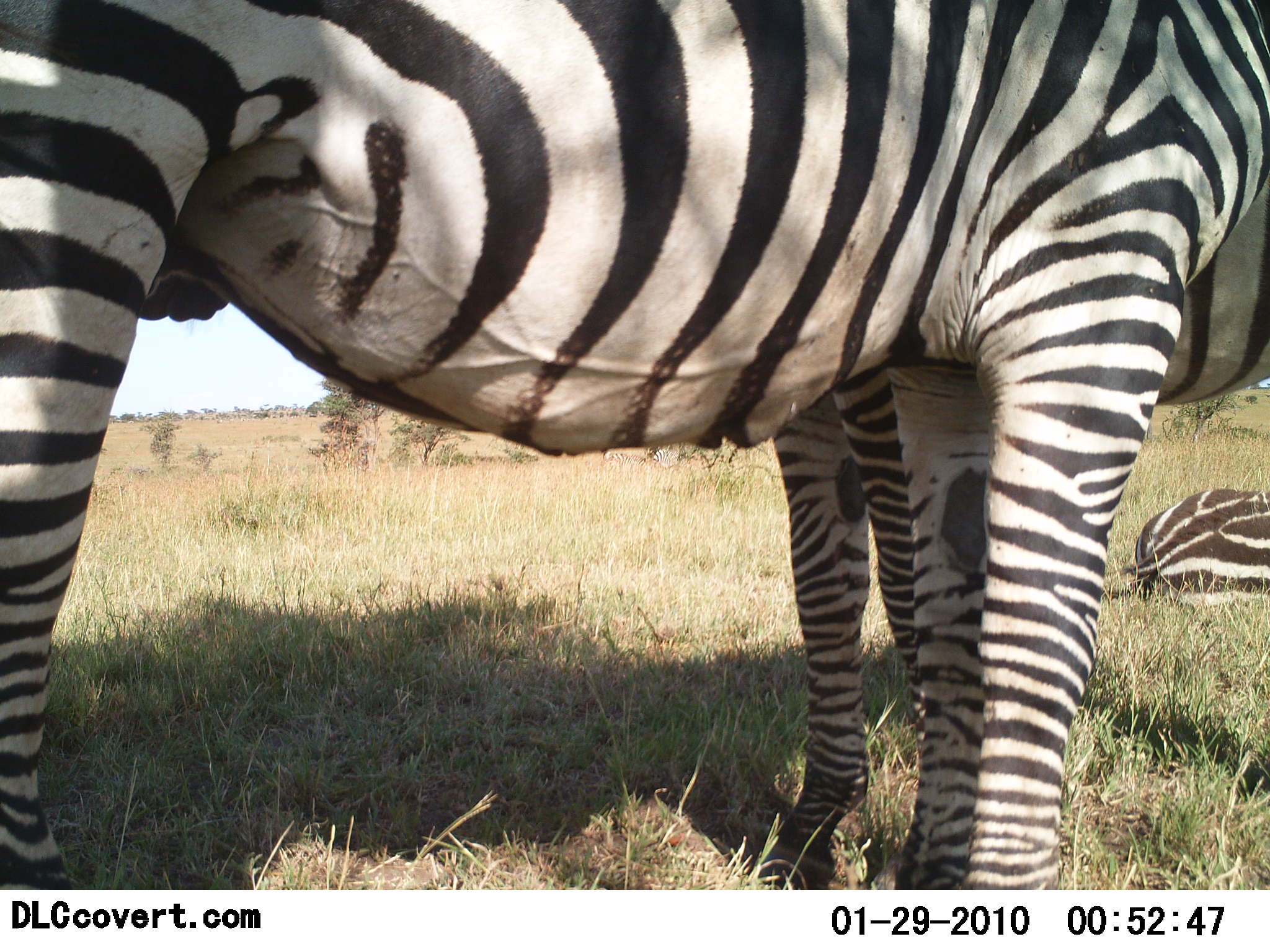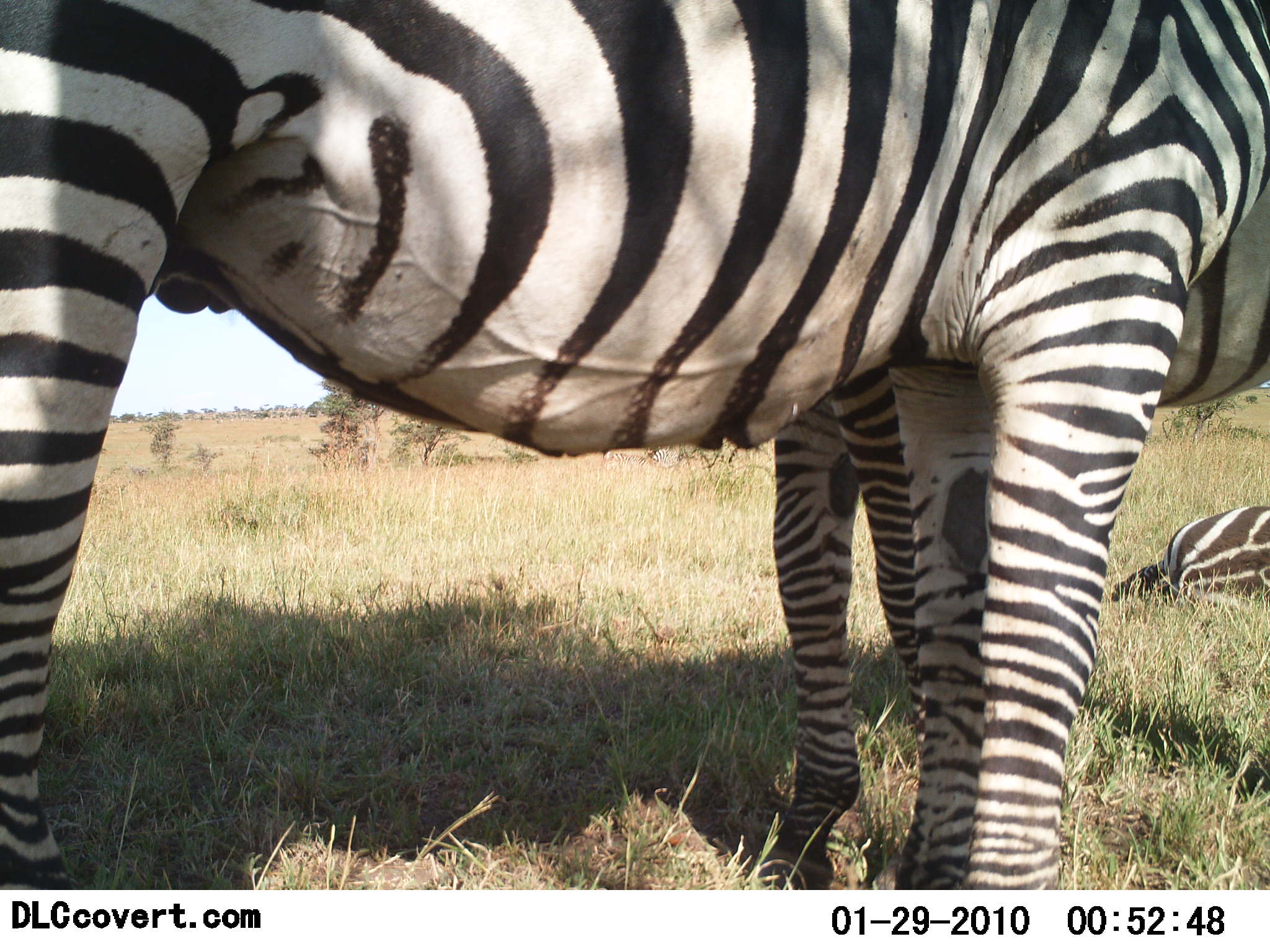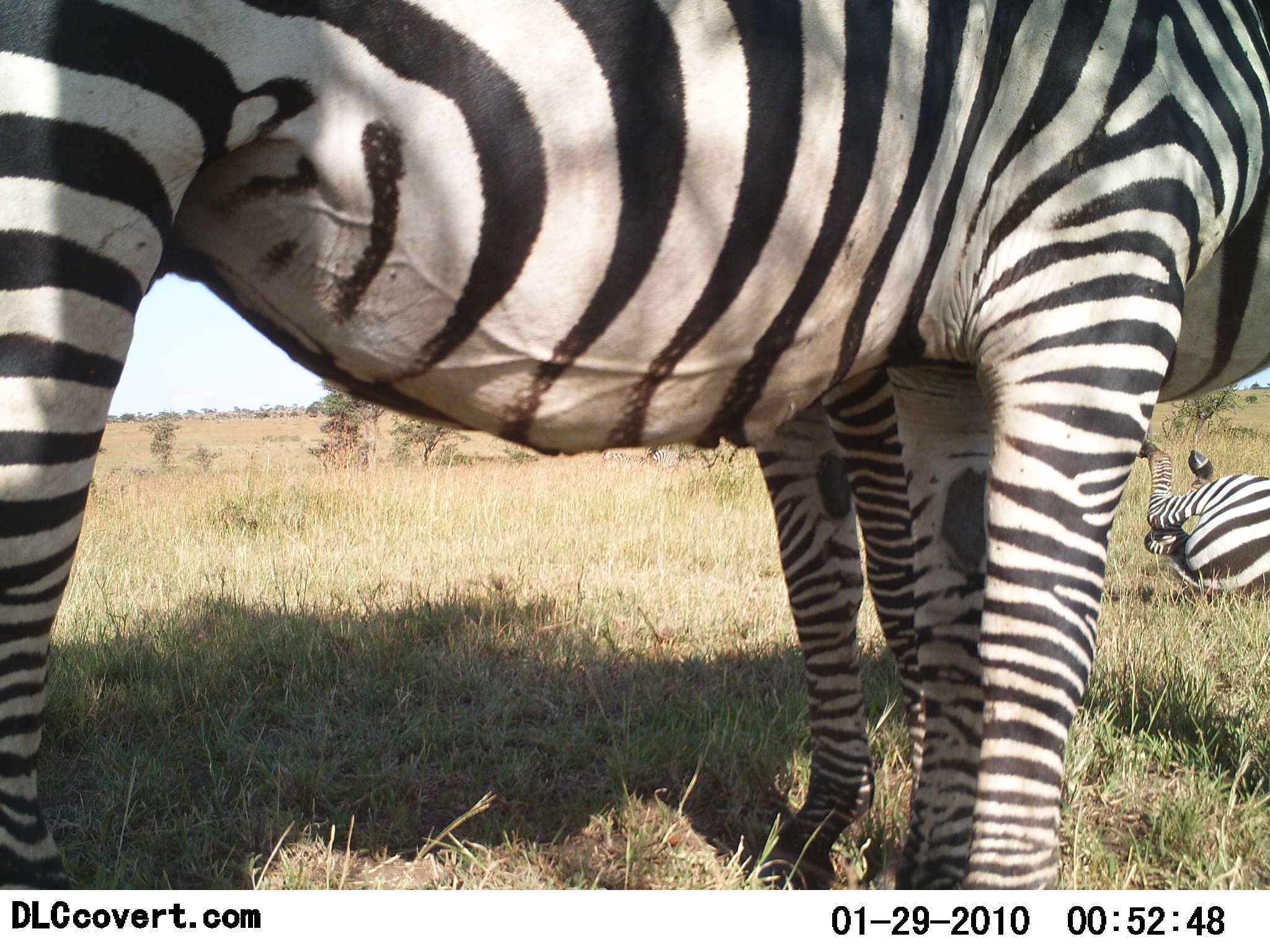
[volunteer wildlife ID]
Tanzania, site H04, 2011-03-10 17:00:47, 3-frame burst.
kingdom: Animalia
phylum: Chordata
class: Mammalia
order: Perissodactyla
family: Equidae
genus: Equus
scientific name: Equus quagga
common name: plains zebra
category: zebra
Zebra (plains zebra) (Equus quagga), count 3. Behavior (volunteer vote fractions): standing 100%, resting 100%, moving 17%, interacting 0%. Young present (vote fraction): 0%. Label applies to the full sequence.